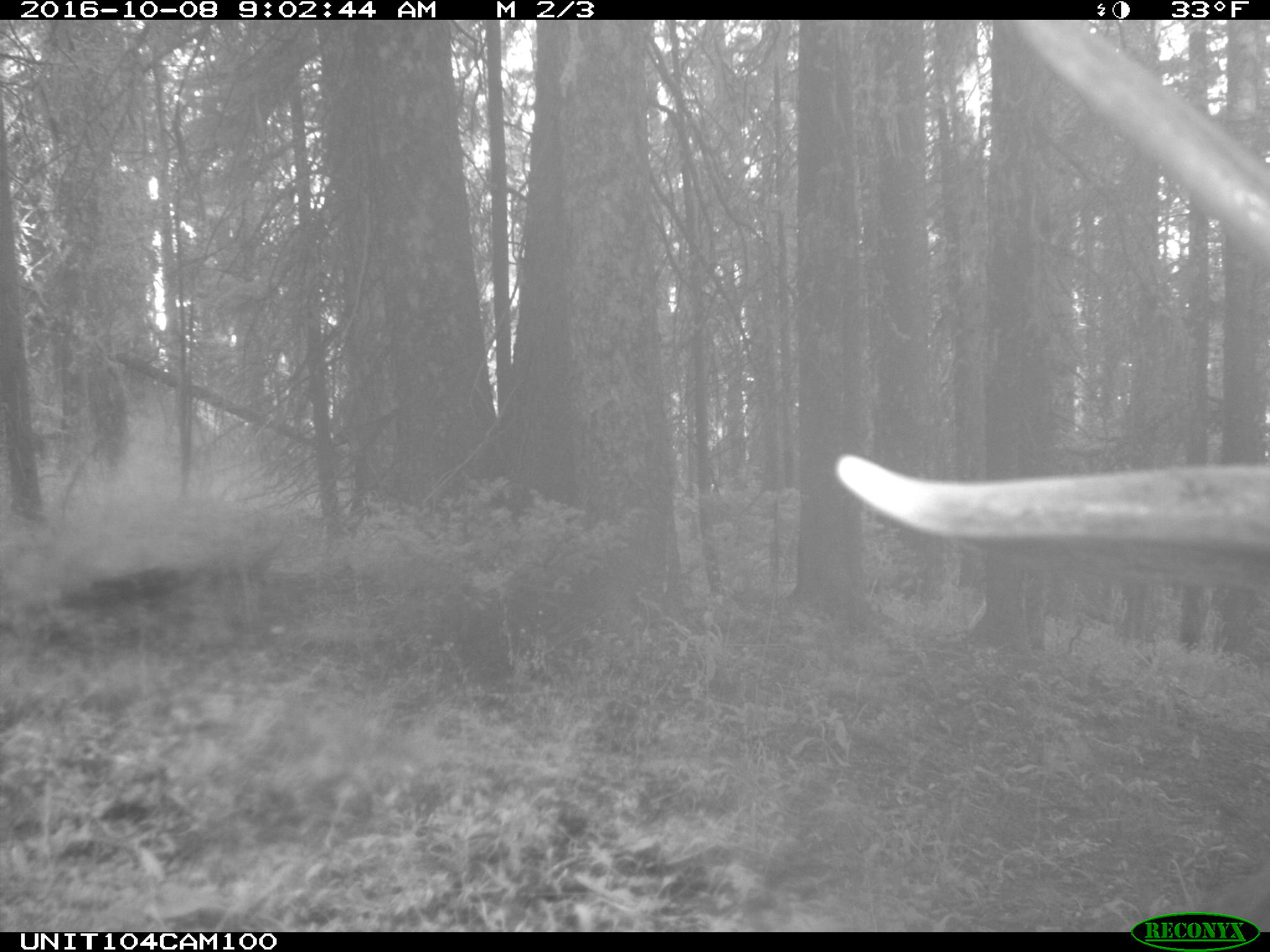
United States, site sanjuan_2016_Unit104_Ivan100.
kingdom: Animalia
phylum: Chordata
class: Mammalia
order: Artiodactyla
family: Cervidae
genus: Cervus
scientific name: Cervus elaphus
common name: red deer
Cervus elaphus (red deer).